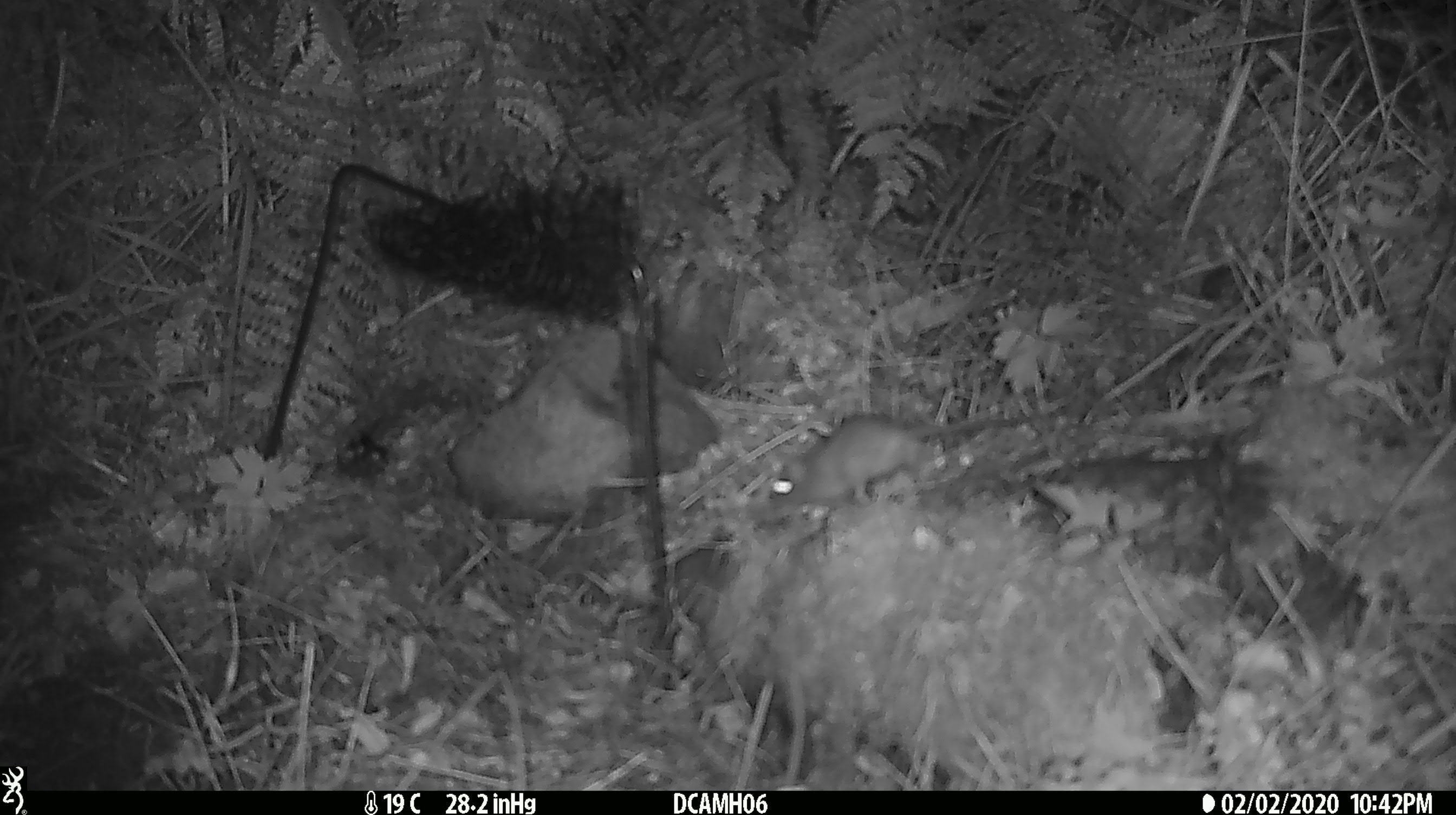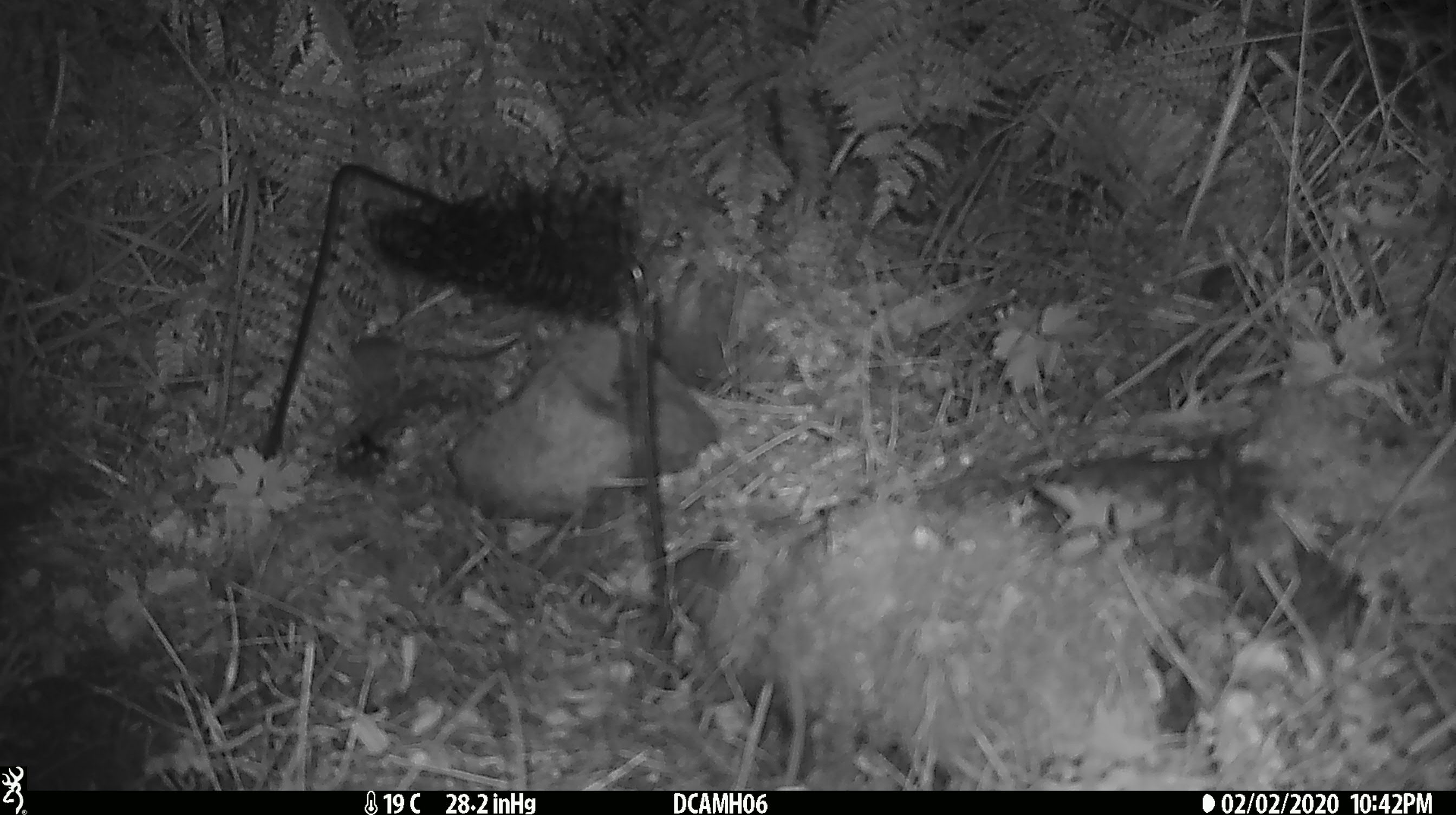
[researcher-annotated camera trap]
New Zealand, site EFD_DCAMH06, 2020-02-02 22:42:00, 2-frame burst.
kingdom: Animalia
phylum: Chordata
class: Mammalia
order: Rodentia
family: Muridae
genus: Mus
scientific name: Mus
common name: mouse